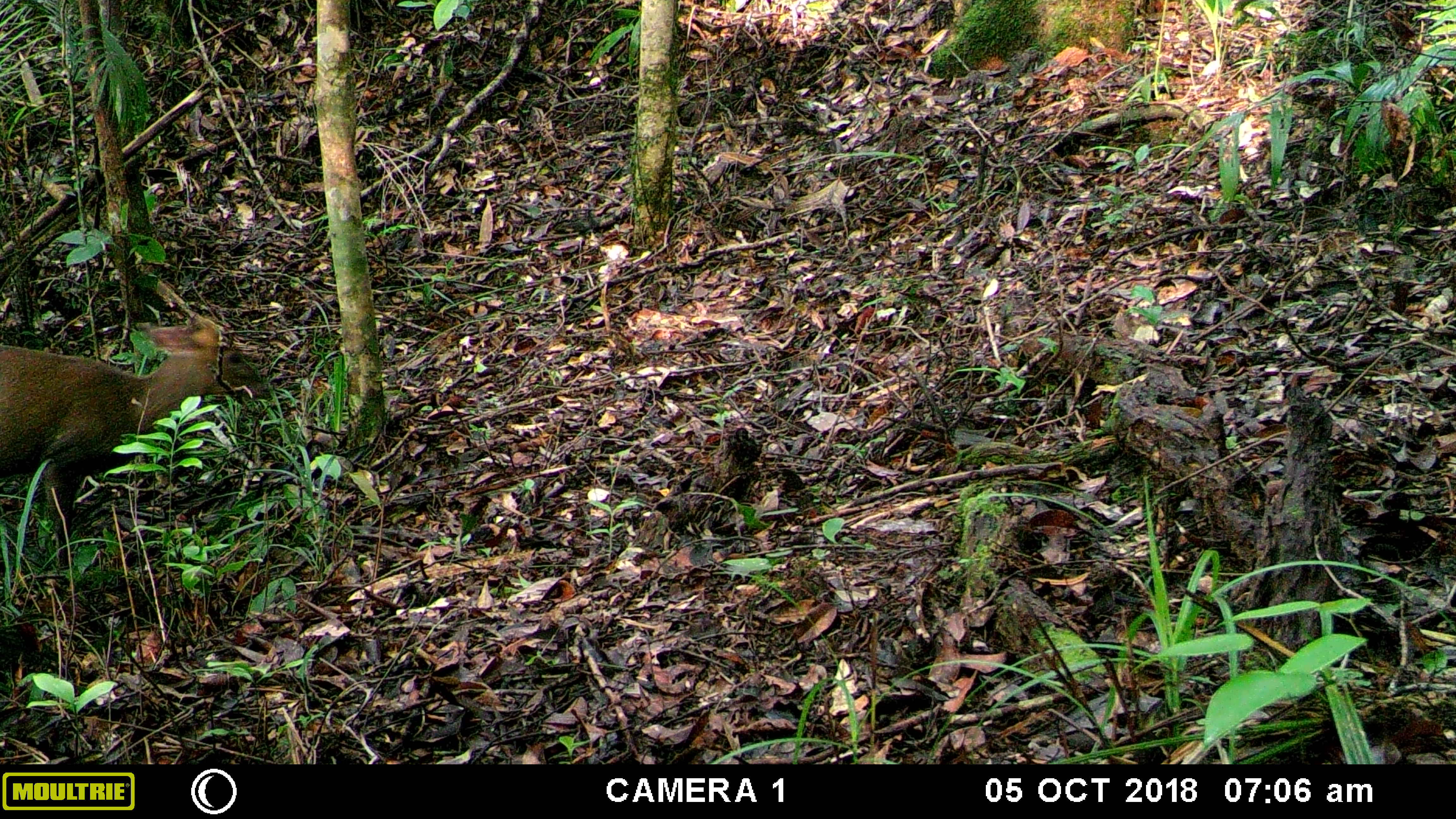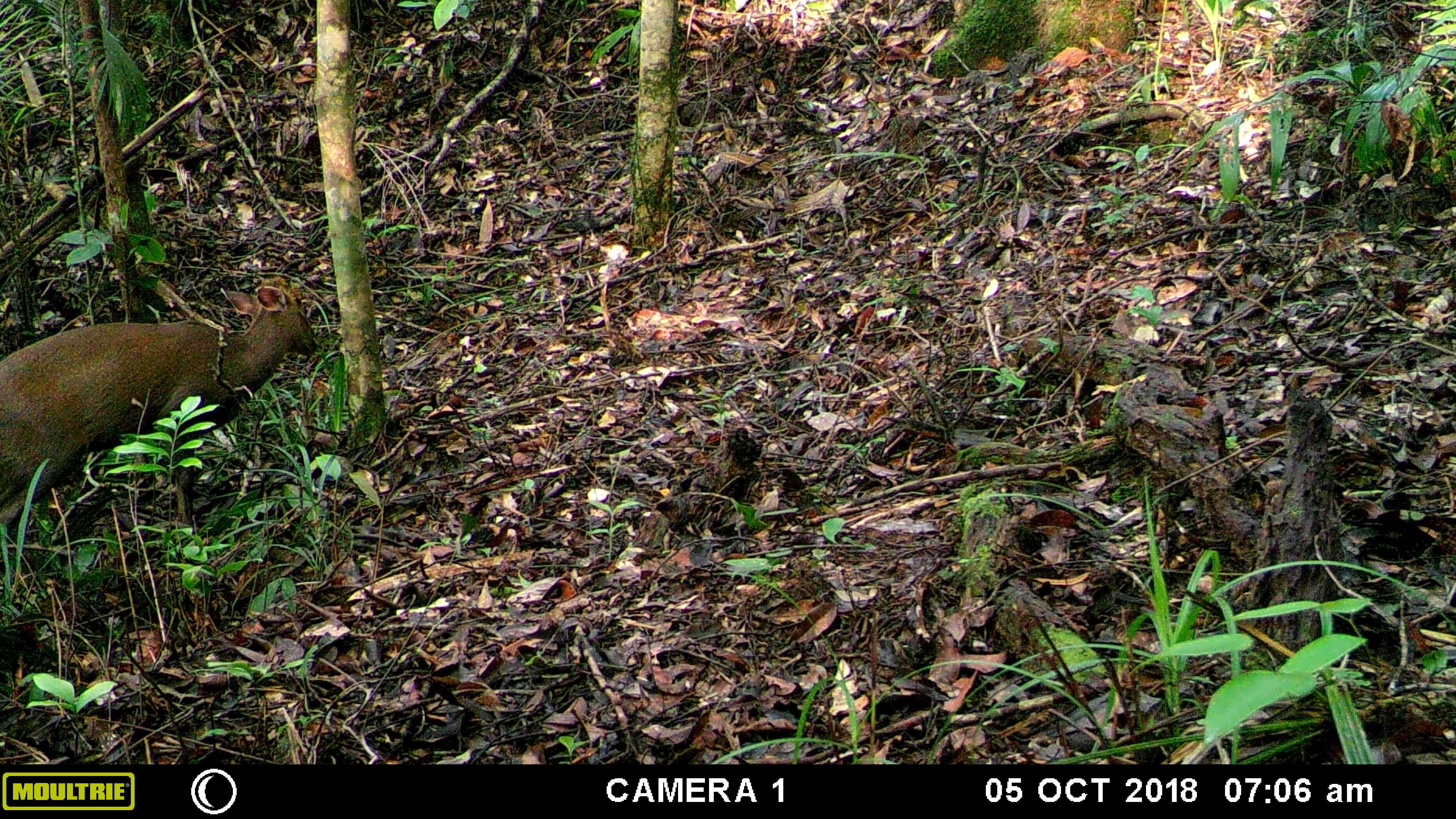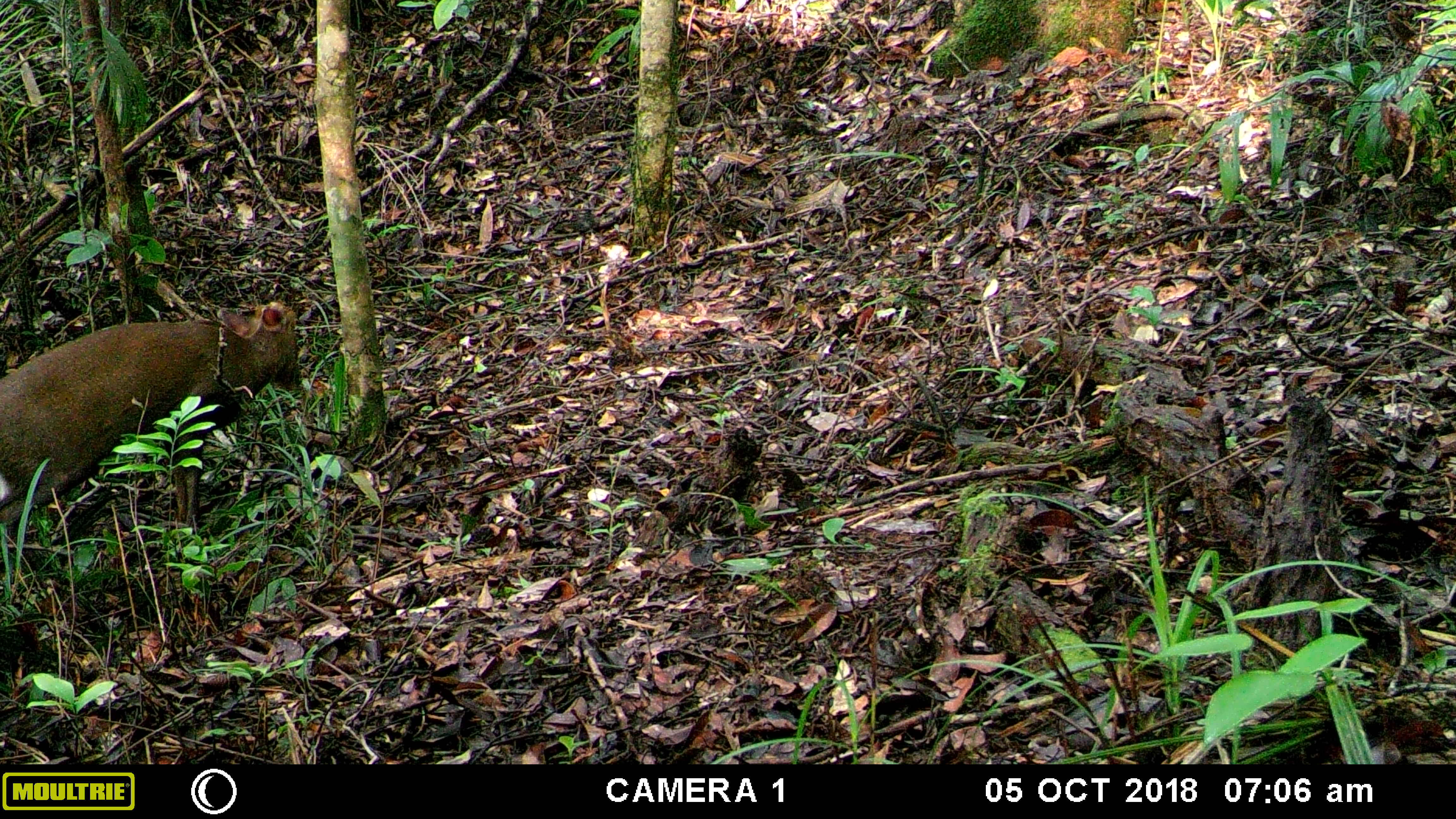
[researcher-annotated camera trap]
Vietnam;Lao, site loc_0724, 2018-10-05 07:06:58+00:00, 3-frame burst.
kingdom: Animalia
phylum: Chordata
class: Mammalia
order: Artiodactyla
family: Cervidae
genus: Muntiacus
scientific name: Muntiacus rooseveltorum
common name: roosevelt's muntjac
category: roosevelts muntjac group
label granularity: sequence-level